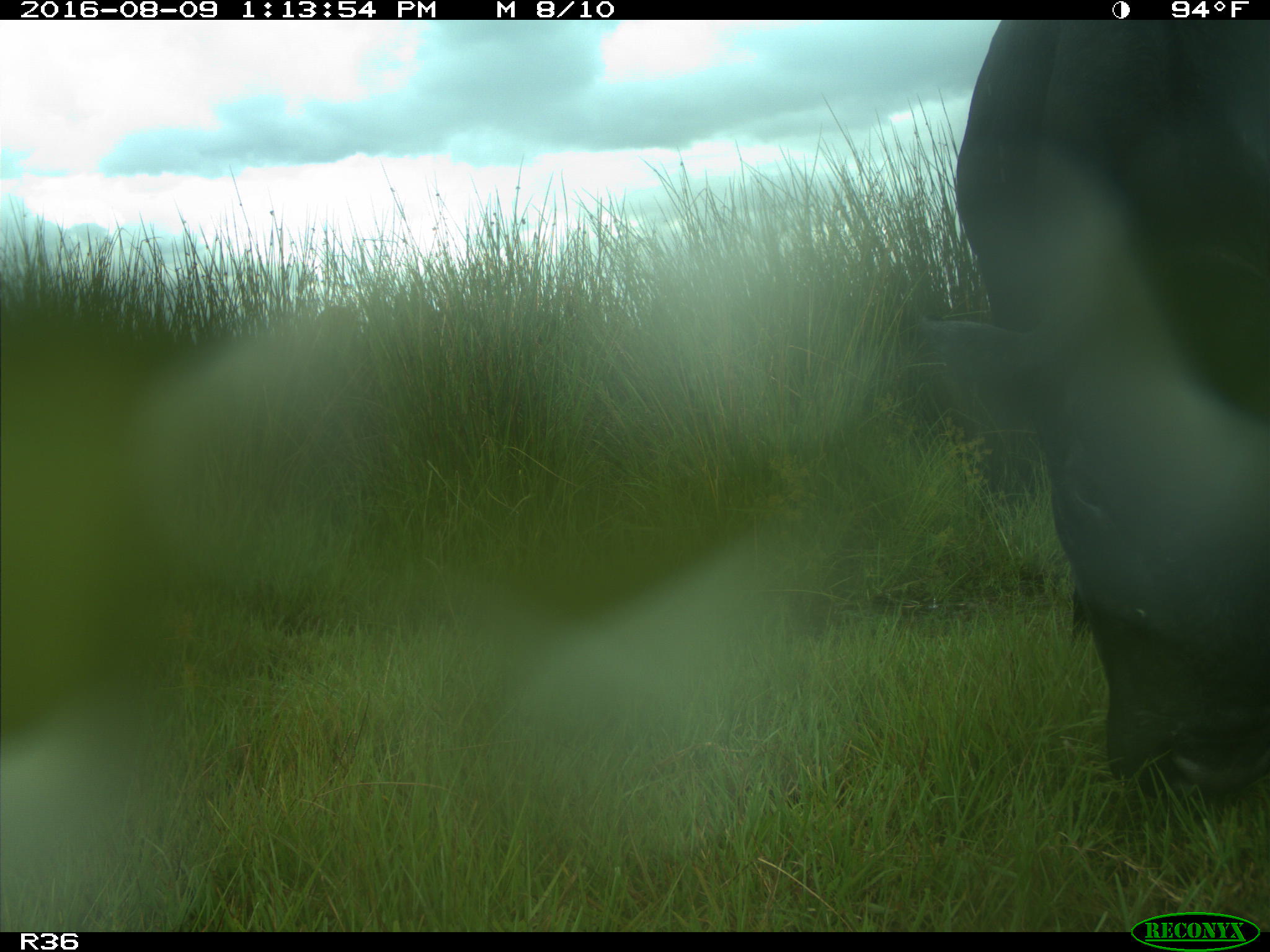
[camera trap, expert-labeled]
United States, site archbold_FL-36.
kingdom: Animalia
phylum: Chordata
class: Mammalia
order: Artiodactyla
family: Bovidae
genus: Bos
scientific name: Bos taurus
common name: domestic cow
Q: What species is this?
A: Bos taurus (domestic cow).